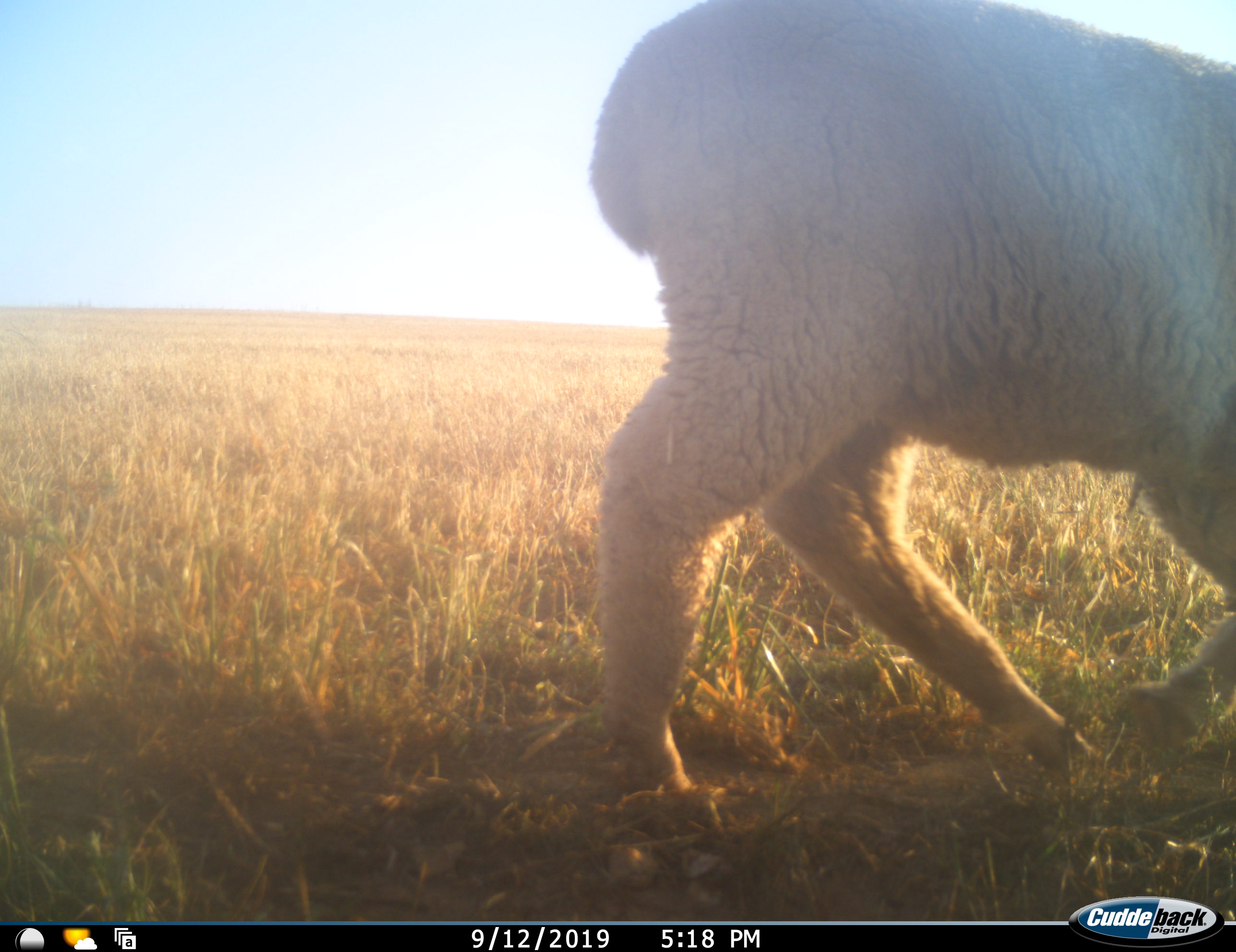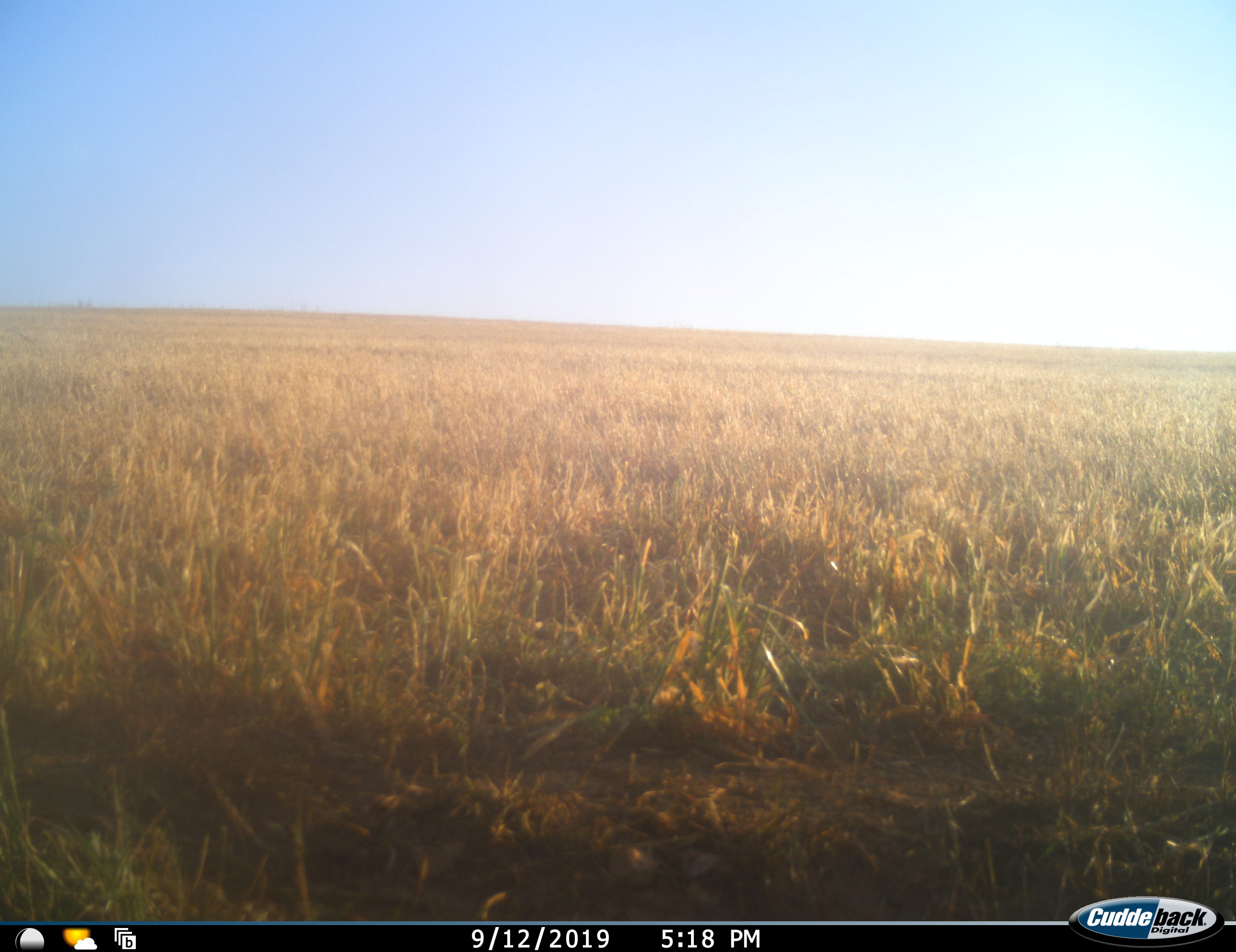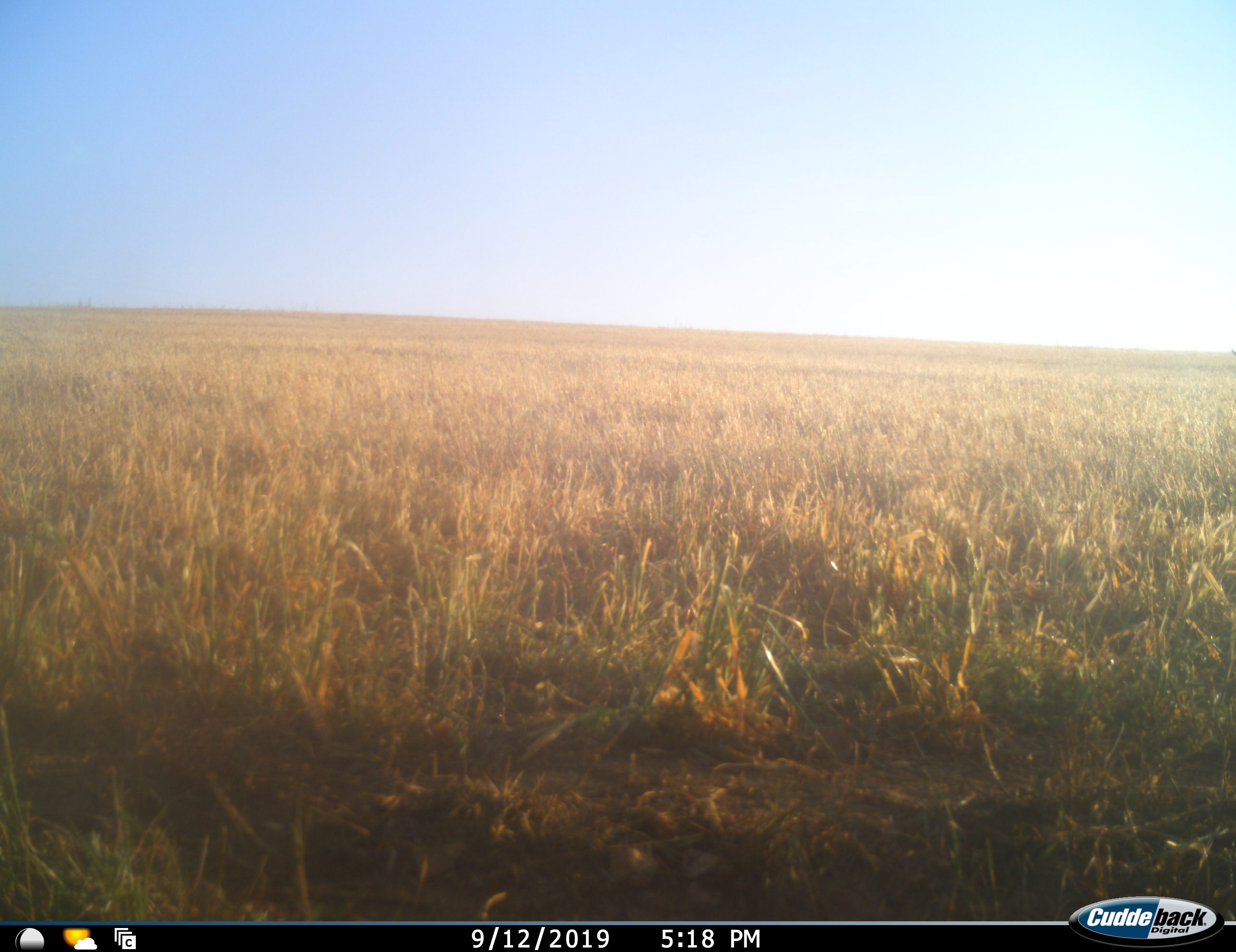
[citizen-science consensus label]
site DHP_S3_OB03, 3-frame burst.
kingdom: Animalia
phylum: Chordata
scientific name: Vertebrata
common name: domestic animal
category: domesticanimal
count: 1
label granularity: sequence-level